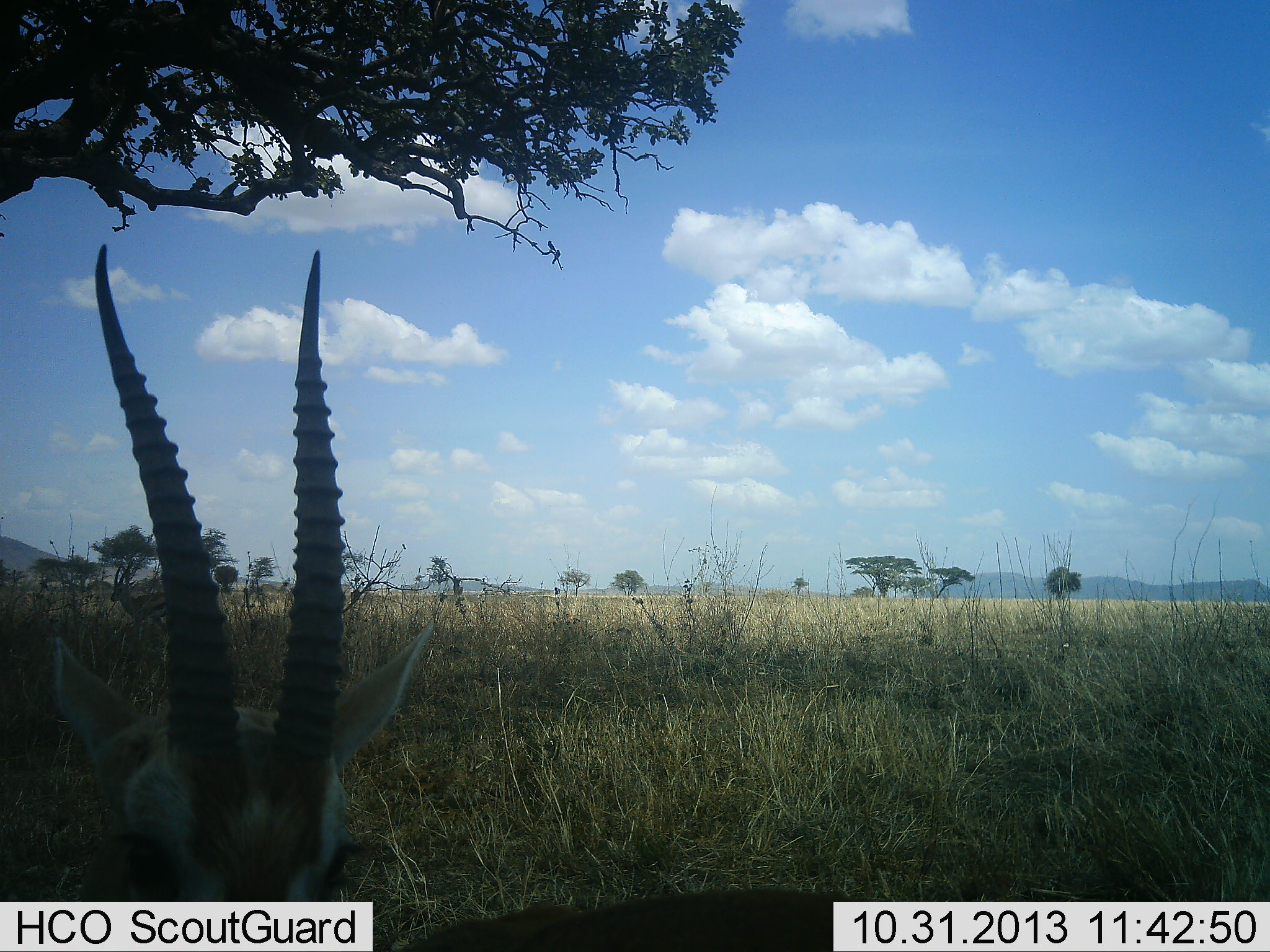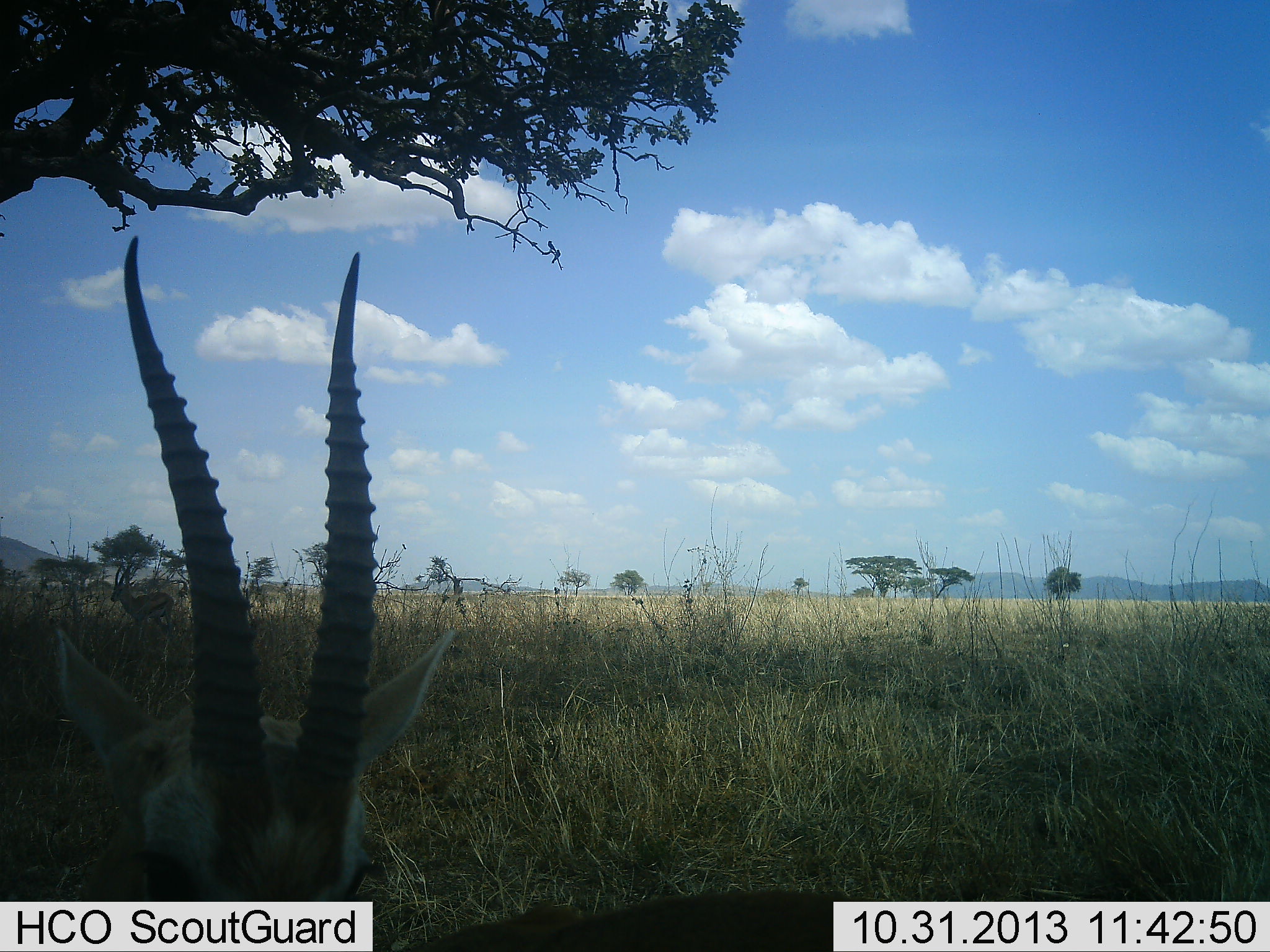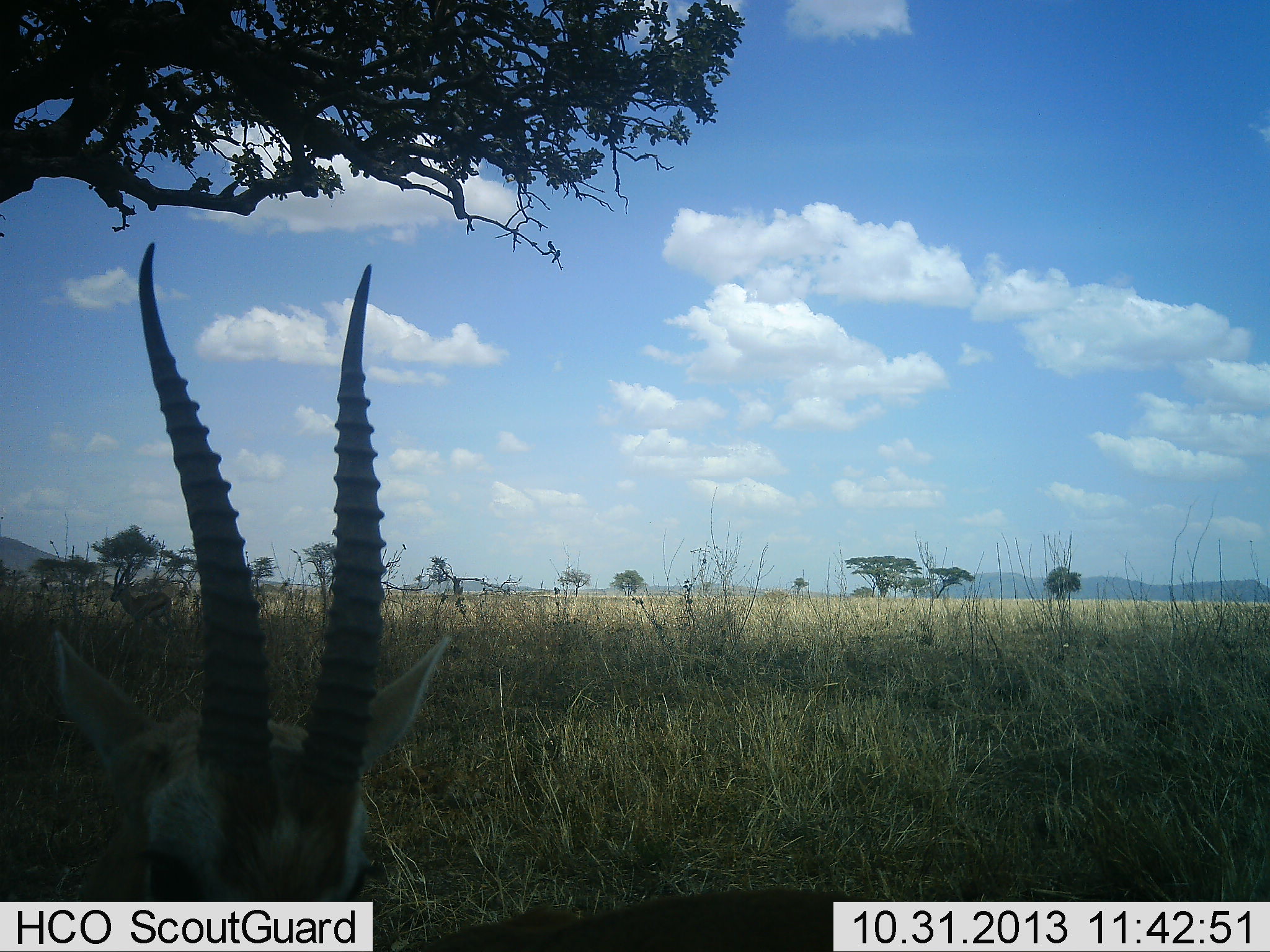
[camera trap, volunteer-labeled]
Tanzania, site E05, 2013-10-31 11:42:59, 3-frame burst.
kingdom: Animalia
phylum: Chordata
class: Mammalia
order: Artiodactyla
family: Bovidae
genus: Eudorcas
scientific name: Eudorcas thomsonii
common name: thomson's gazelle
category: gazellethomsons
Gazellethomsons (thomson's gazelle) (Eudorcas thomsonii), count 1. Behavior (volunteer vote fractions): standing 90%, resting 10%, moving 0%, interacting 0%. Young present (vote fraction): 0%. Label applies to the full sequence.